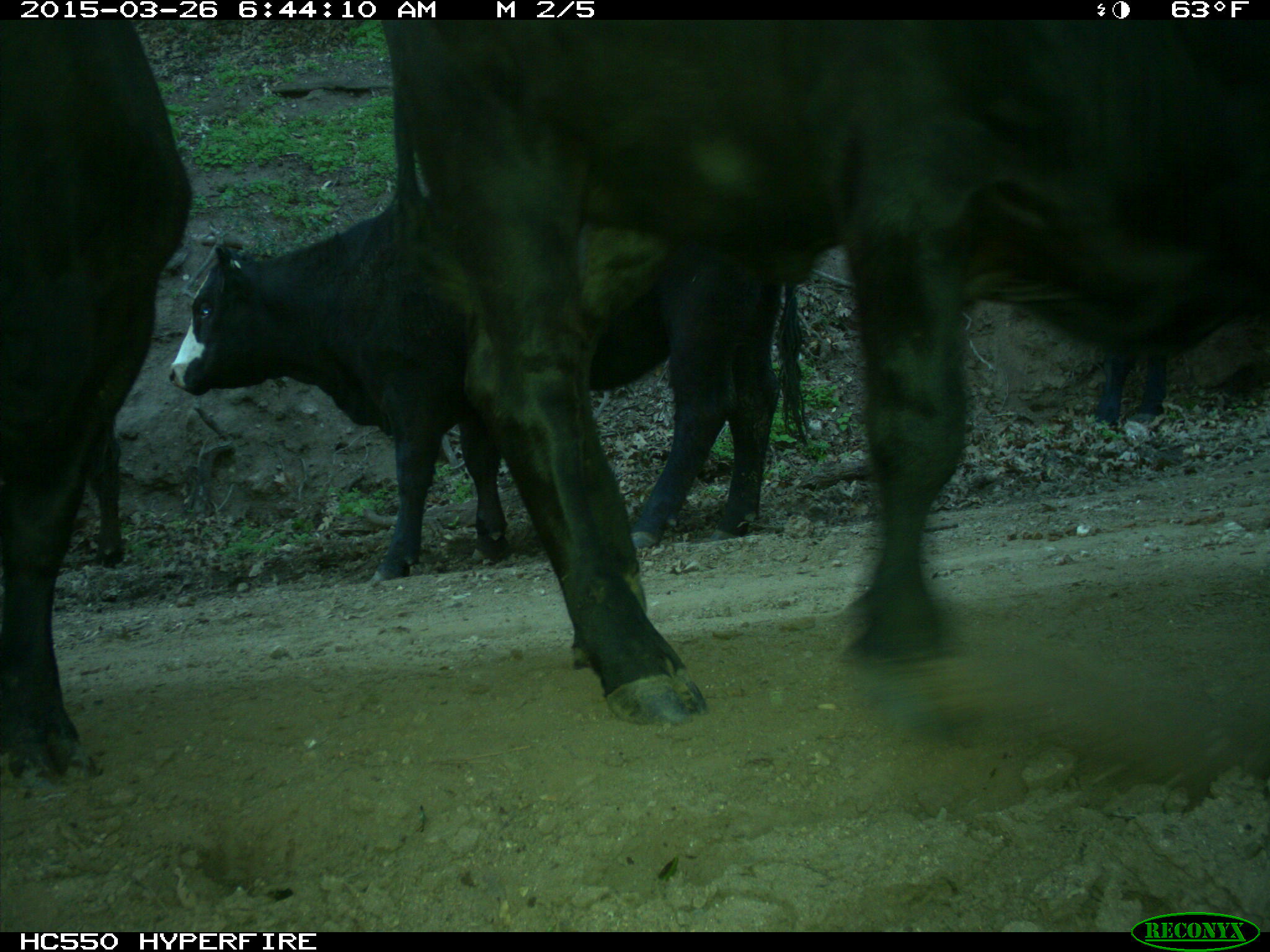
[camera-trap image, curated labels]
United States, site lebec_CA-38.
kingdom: Animalia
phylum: Chordata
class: Mammalia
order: Artiodactyla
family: Bovidae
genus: Bos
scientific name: Bos taurus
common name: domestic cow